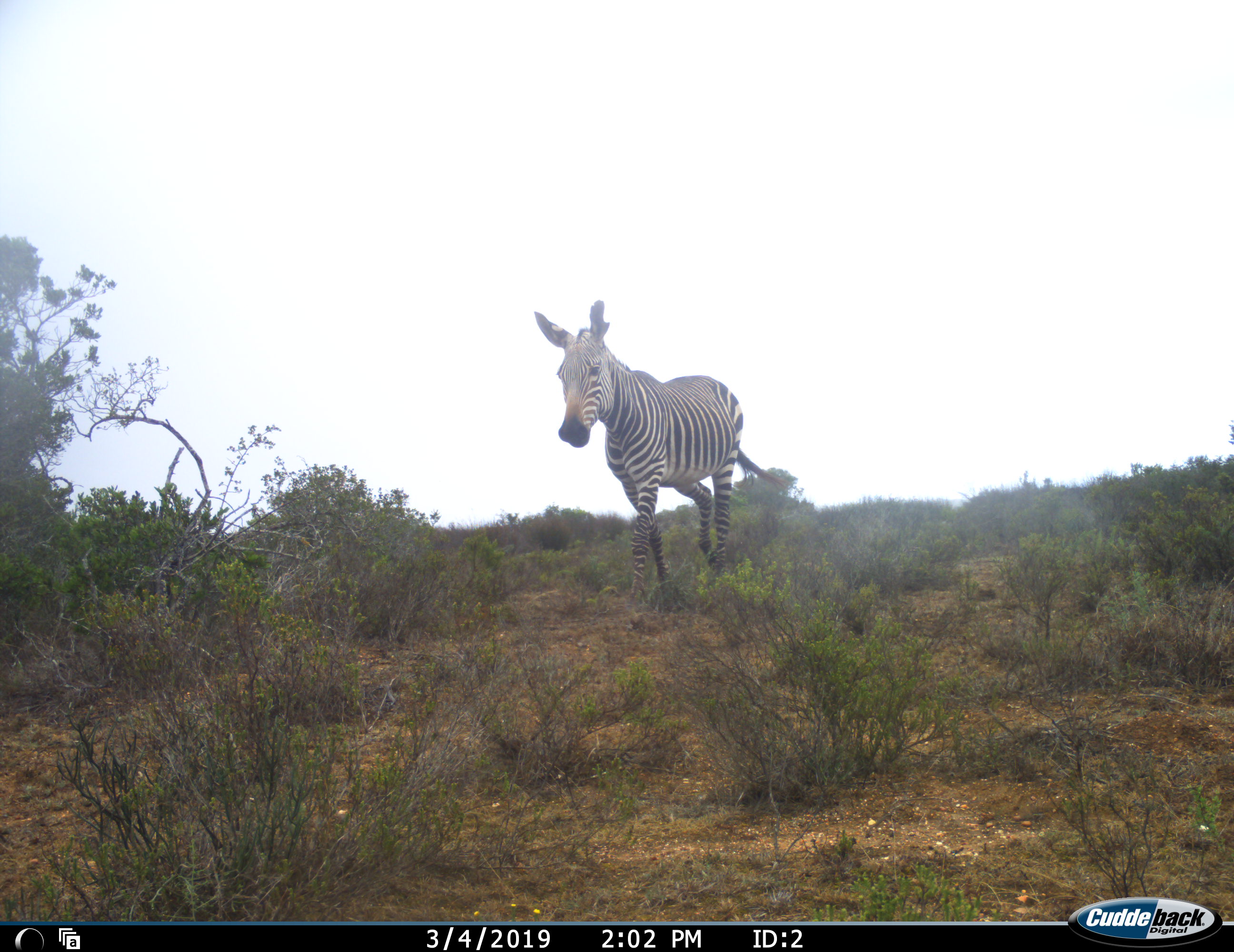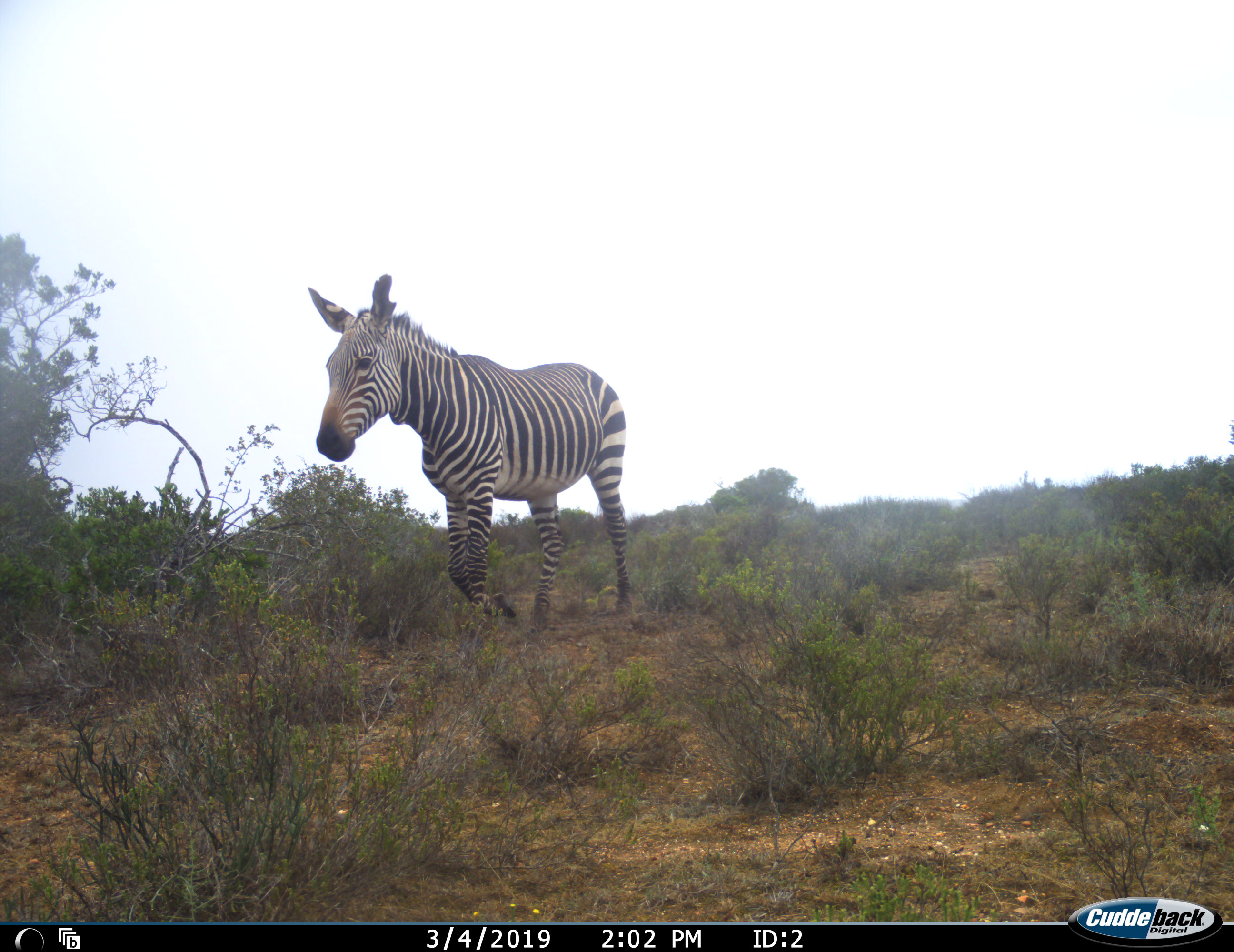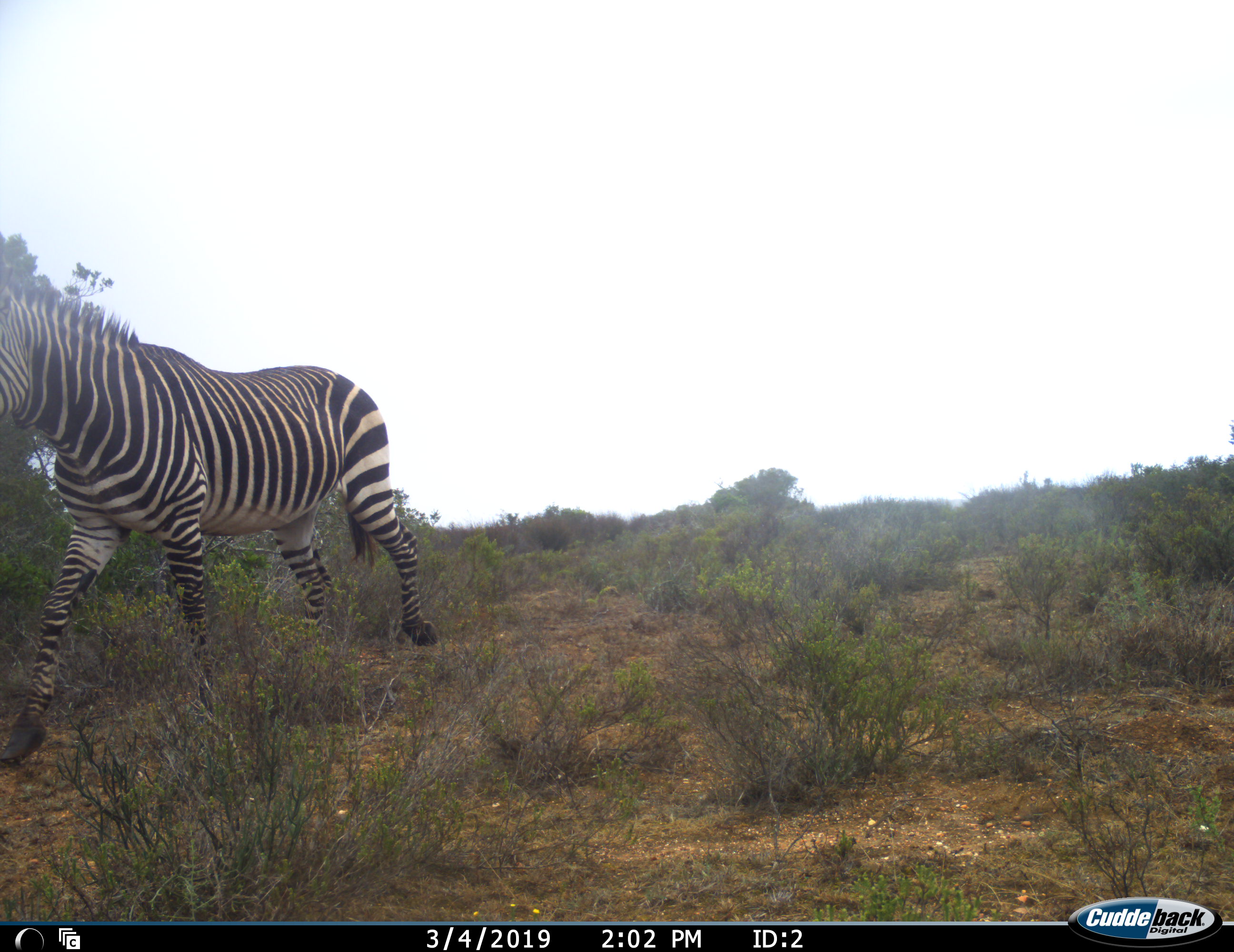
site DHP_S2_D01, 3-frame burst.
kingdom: Animalia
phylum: Chordata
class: Mammalia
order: Perissodactyla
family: Equidae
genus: Equus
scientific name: Equus zebra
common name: mountain zebra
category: zebramountain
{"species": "zebramountain (mountain zebra) (Equus zebra)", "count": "1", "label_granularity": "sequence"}